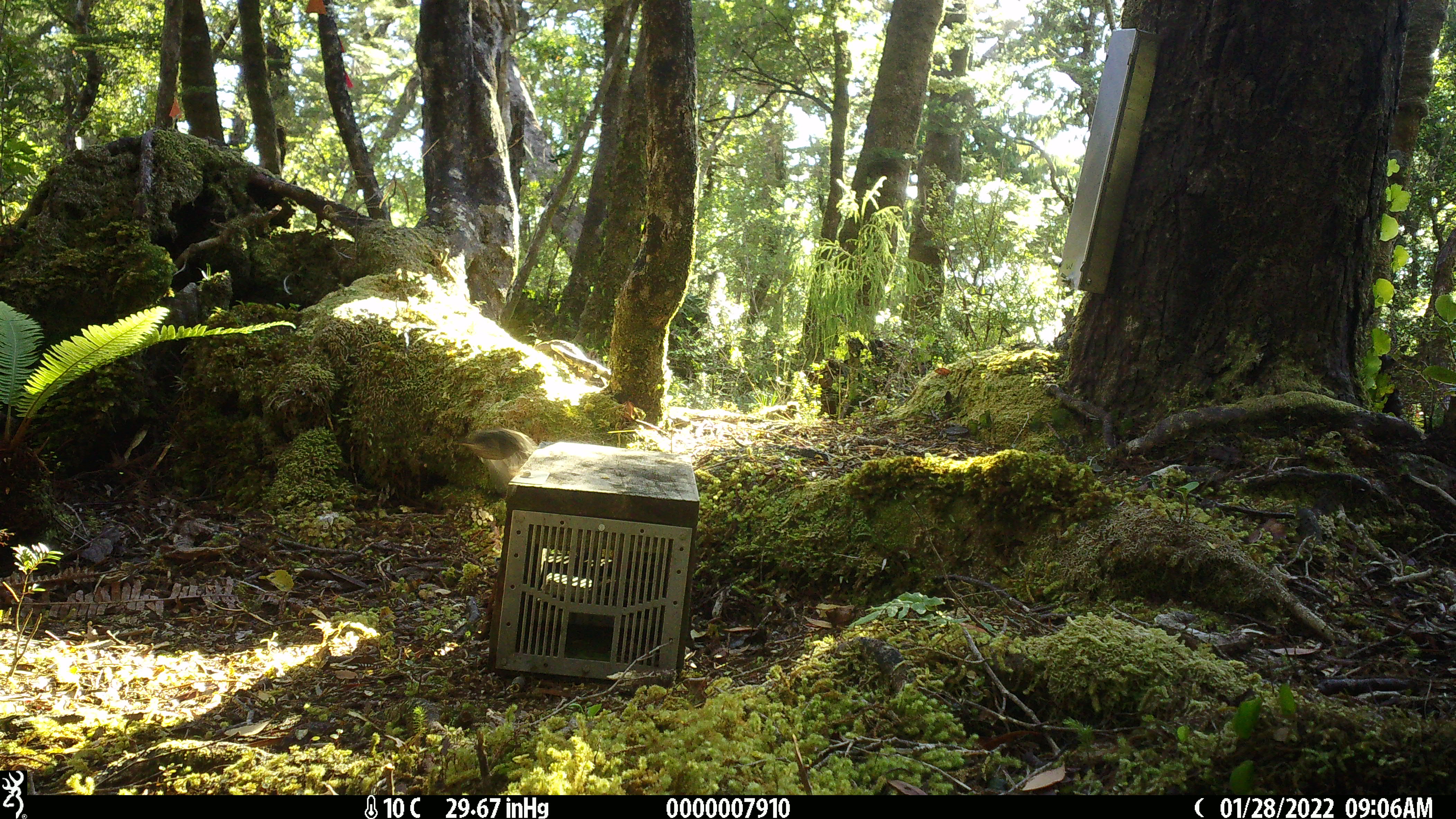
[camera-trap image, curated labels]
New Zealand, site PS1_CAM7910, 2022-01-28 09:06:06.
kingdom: Animalia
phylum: Chordata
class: Aves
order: Passeriformes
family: Acanthisittidae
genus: Acanthisitta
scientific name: Acanthisitta chloris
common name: rifleman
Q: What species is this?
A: Rifleman (Acanthisitta chloris).